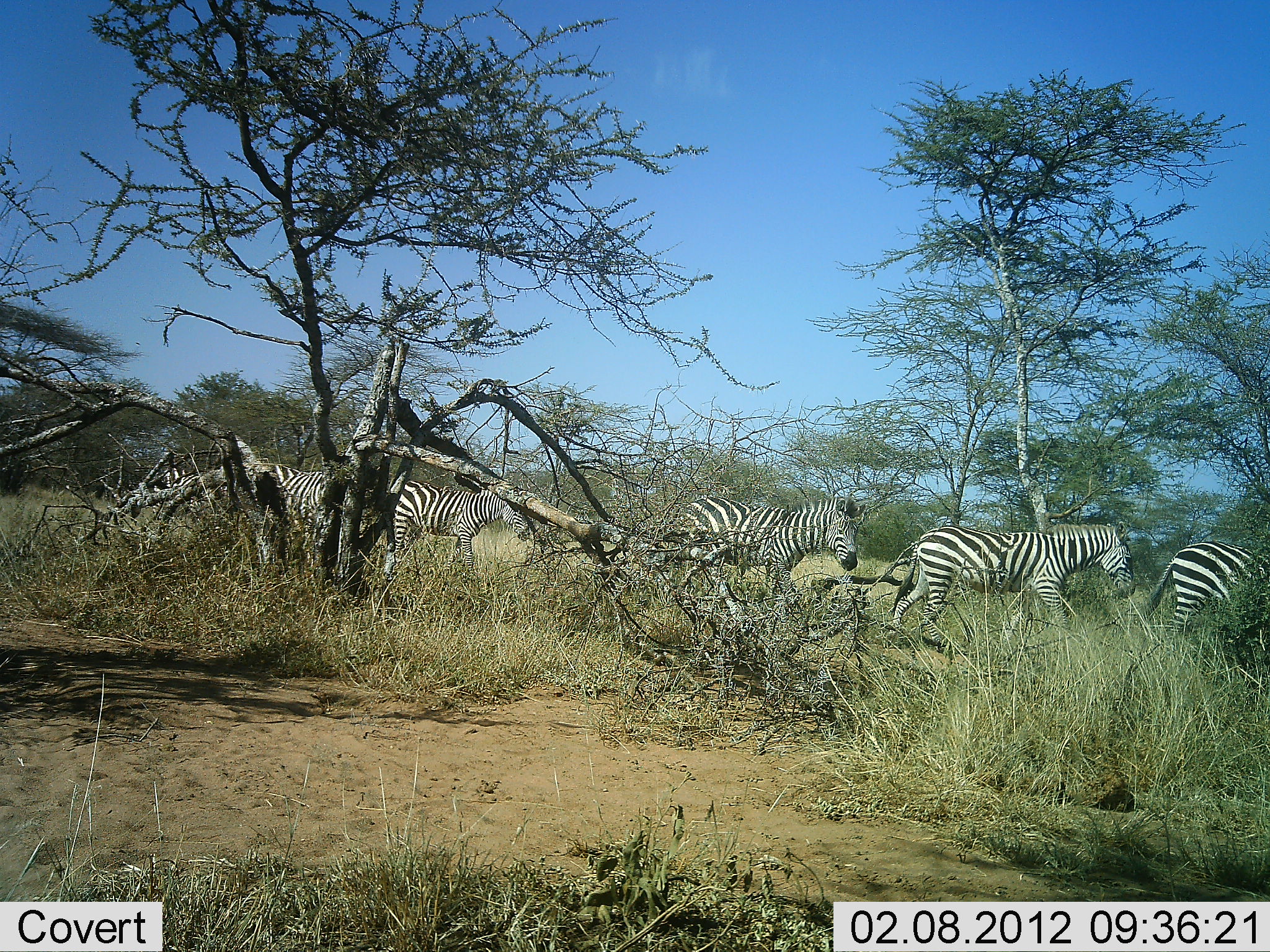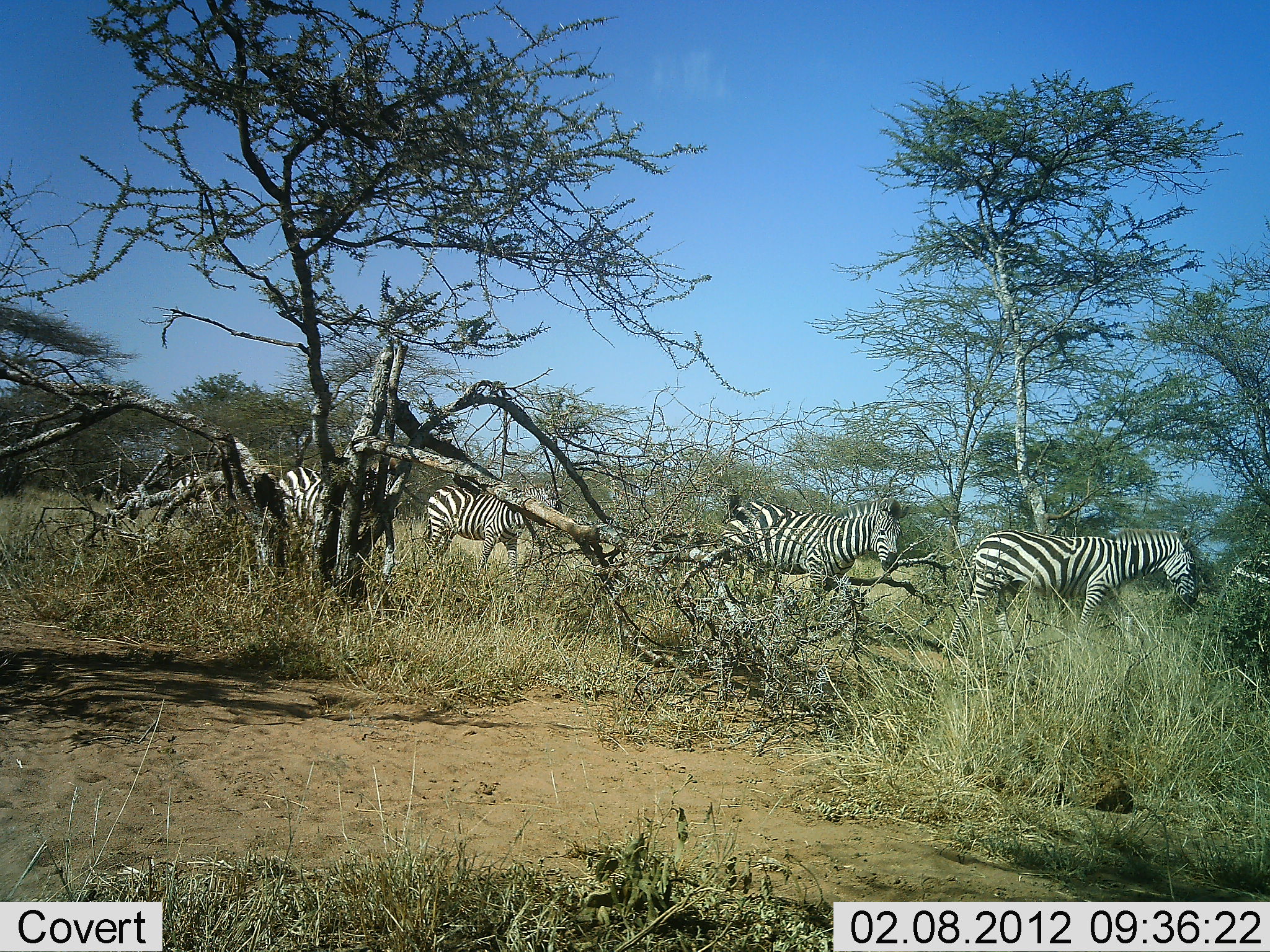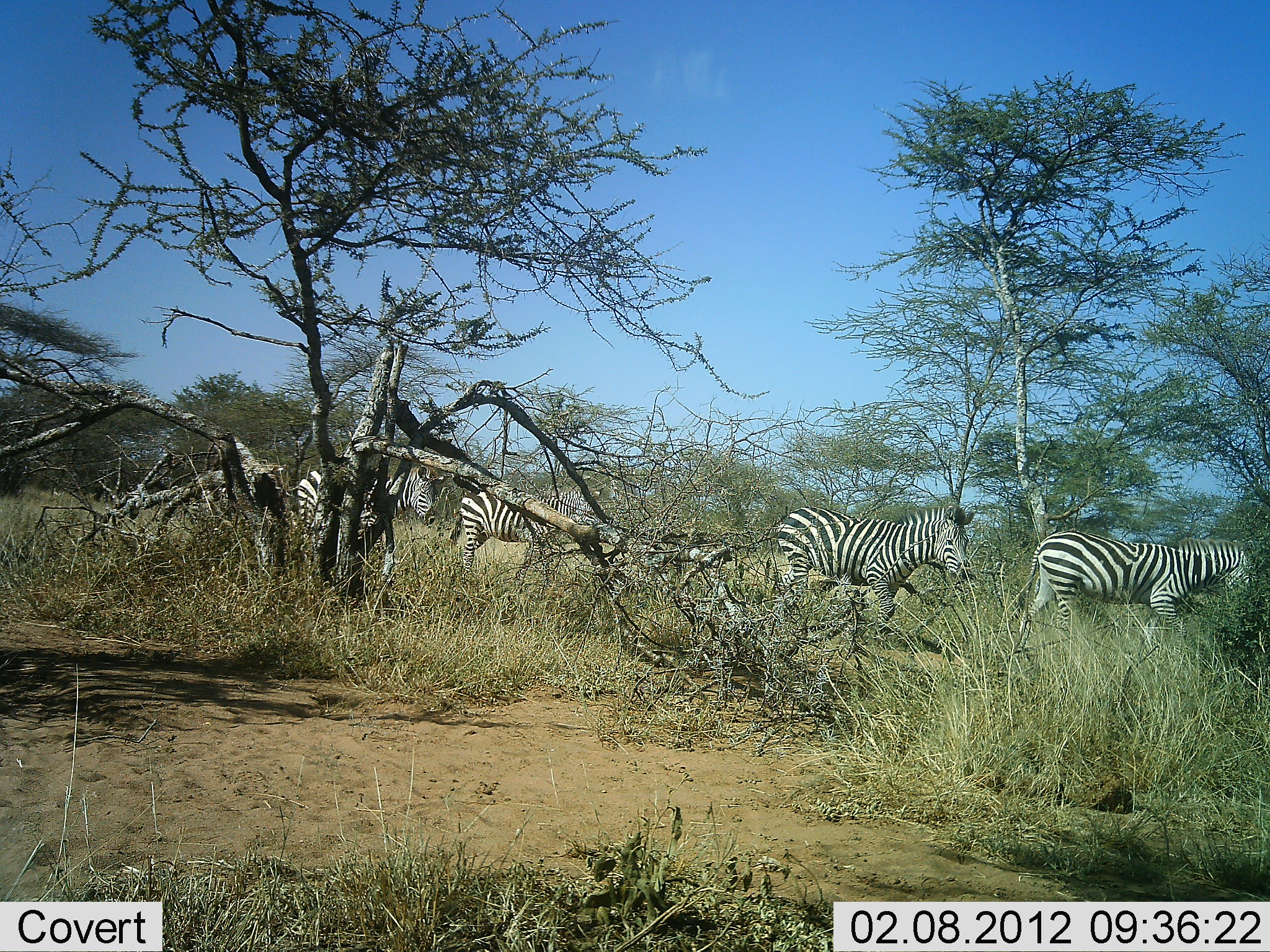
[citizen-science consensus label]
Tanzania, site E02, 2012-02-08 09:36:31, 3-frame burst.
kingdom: Animalia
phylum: Chordata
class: Mammalia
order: Perissodactyla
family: Equidae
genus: Equus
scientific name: Equus quagga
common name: plains zebra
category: zebra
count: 6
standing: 9%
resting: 0%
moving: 95%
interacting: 0%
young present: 0%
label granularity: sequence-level